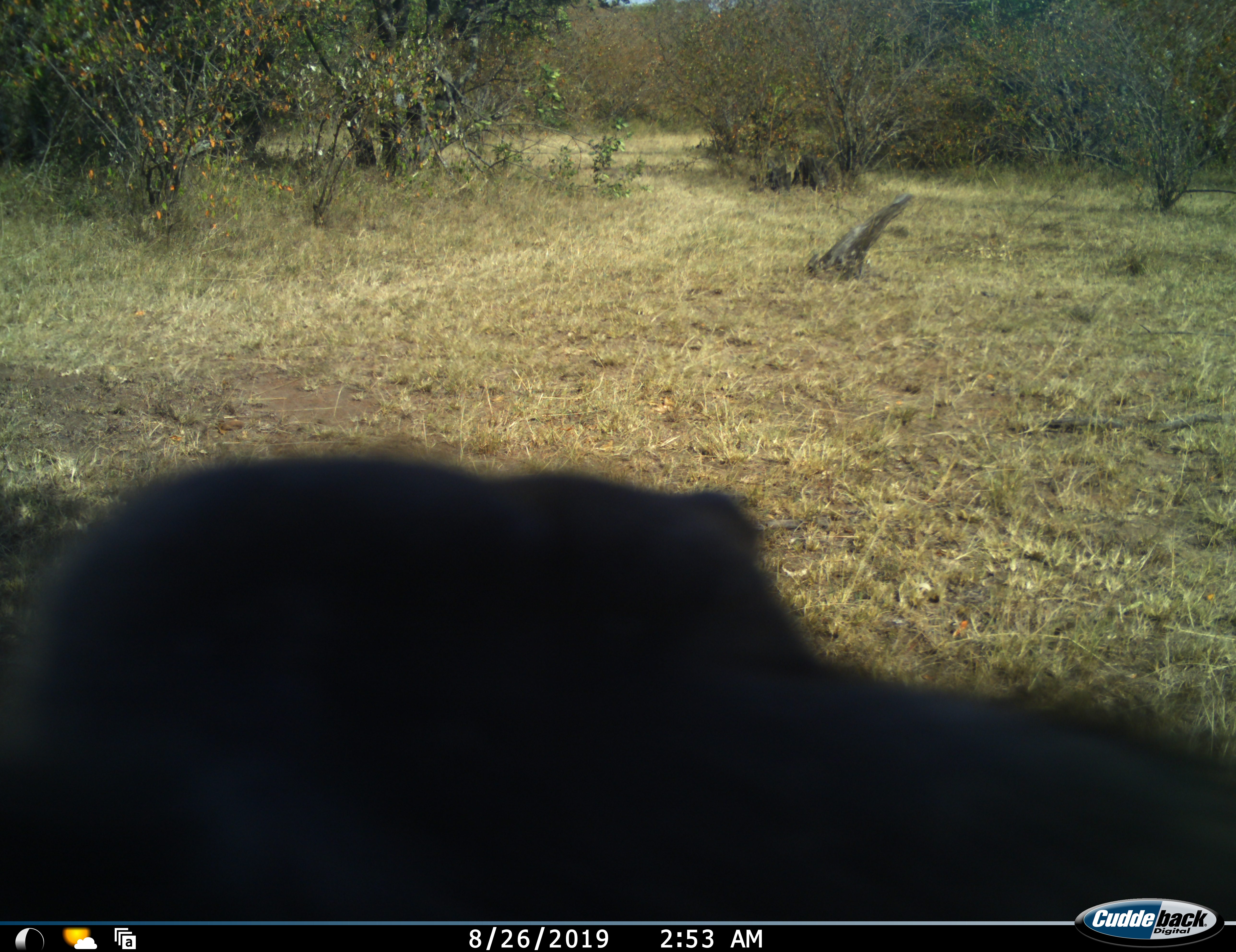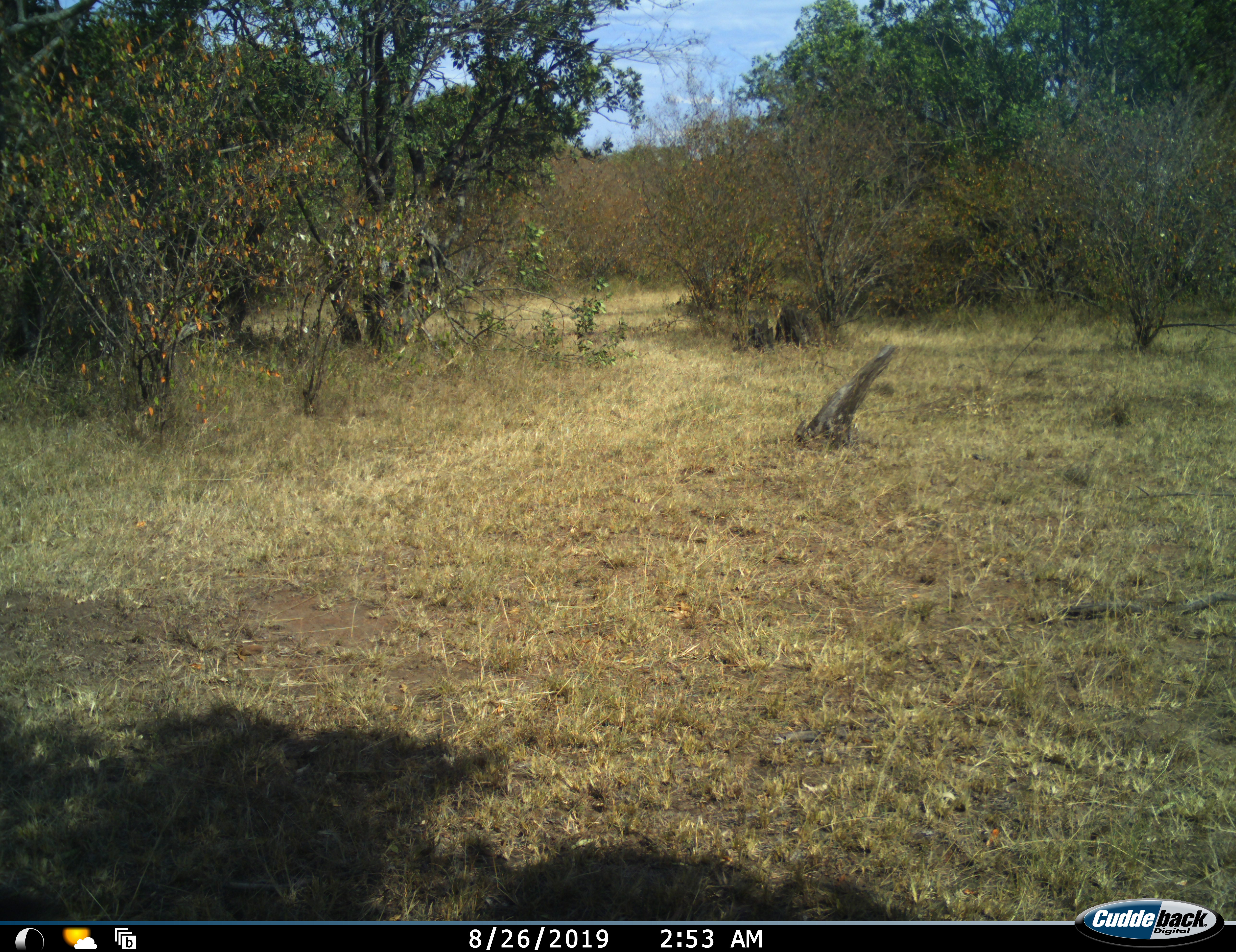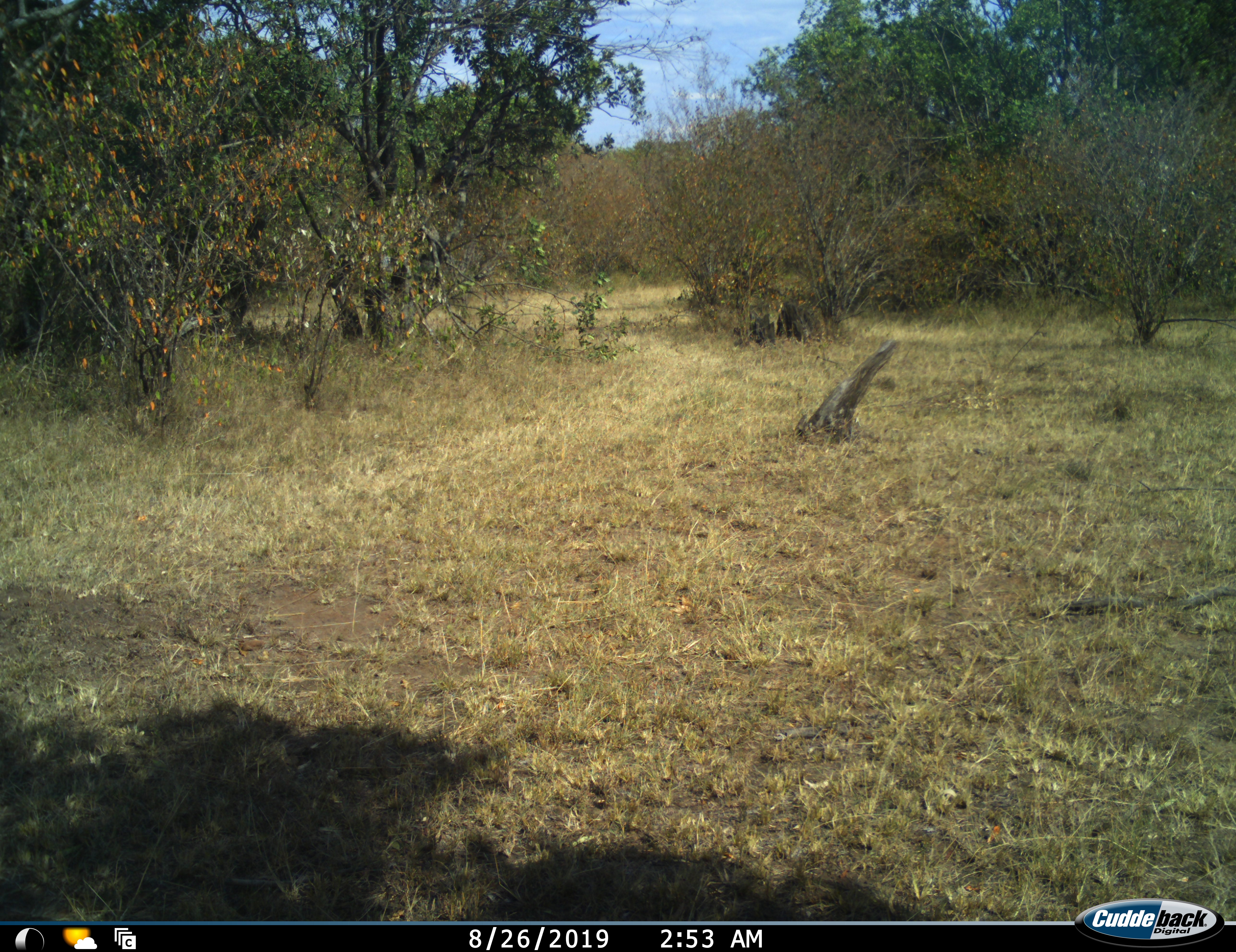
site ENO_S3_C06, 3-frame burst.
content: unidentified animal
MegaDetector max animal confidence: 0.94